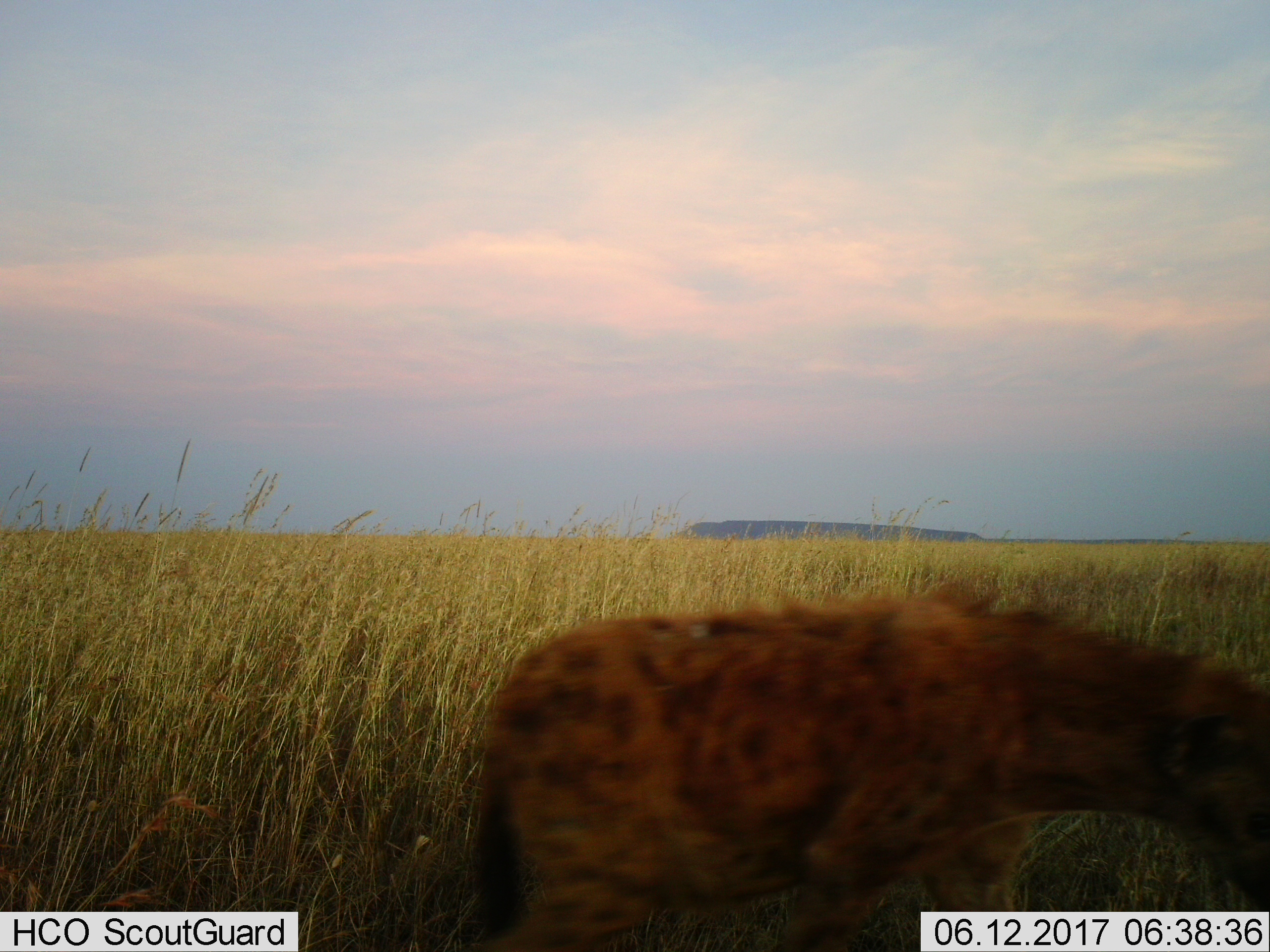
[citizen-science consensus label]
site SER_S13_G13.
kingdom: Animalia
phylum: Chordata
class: Mammalia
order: Carnivora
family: Hyaenidae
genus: Crocuta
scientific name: Crocuta crocuta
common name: spotted hyena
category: hyenaspotted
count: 1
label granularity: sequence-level